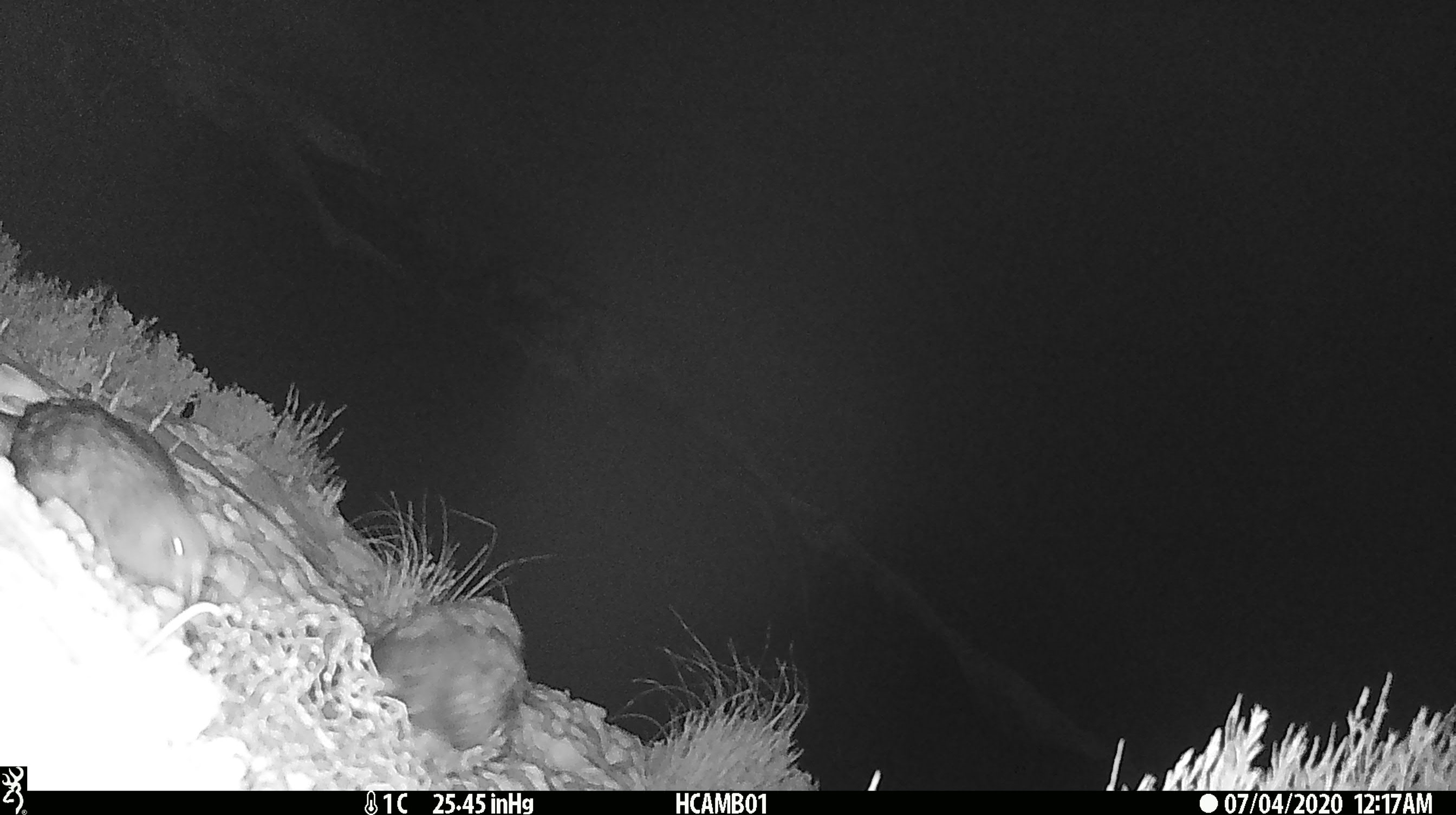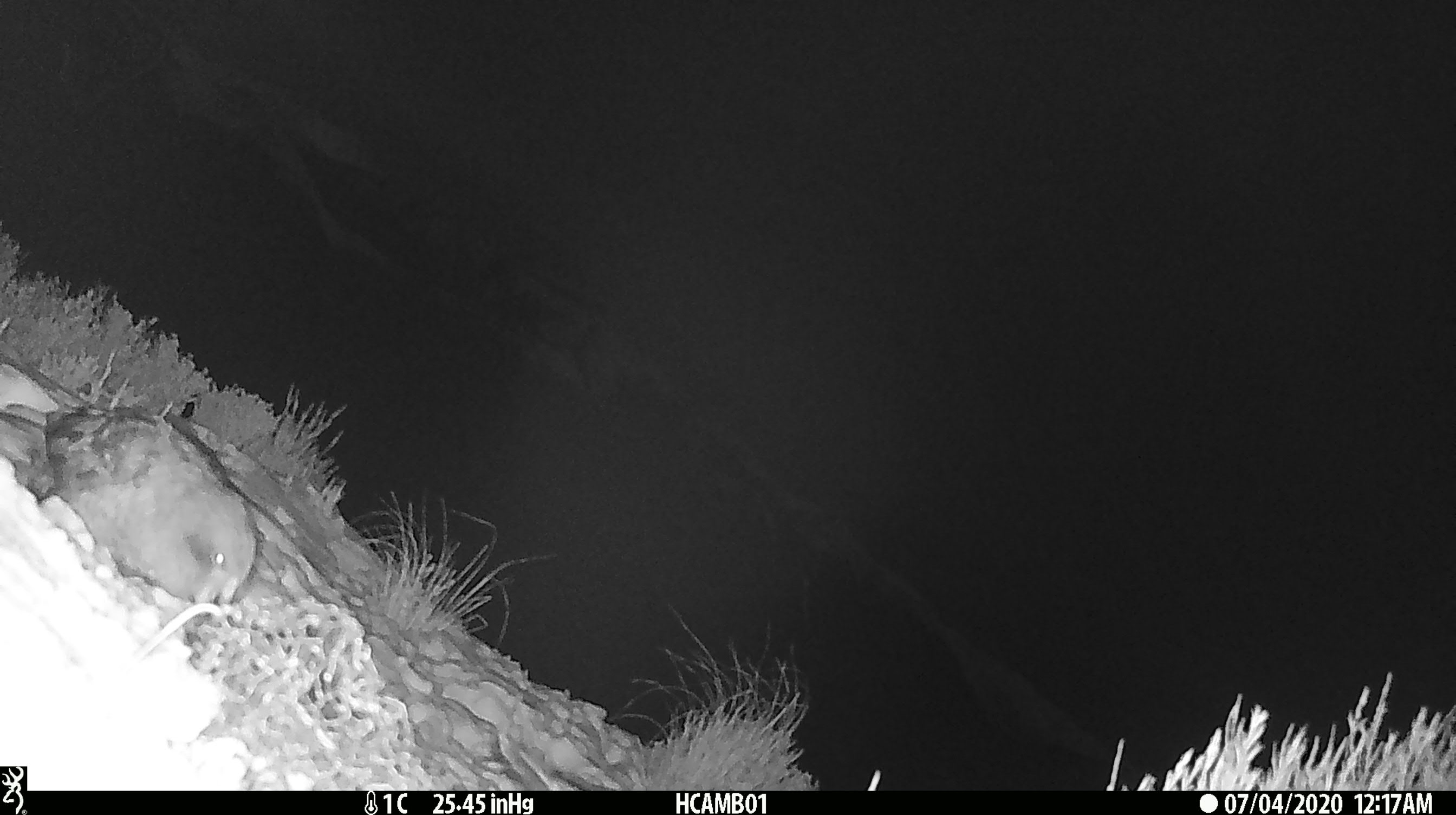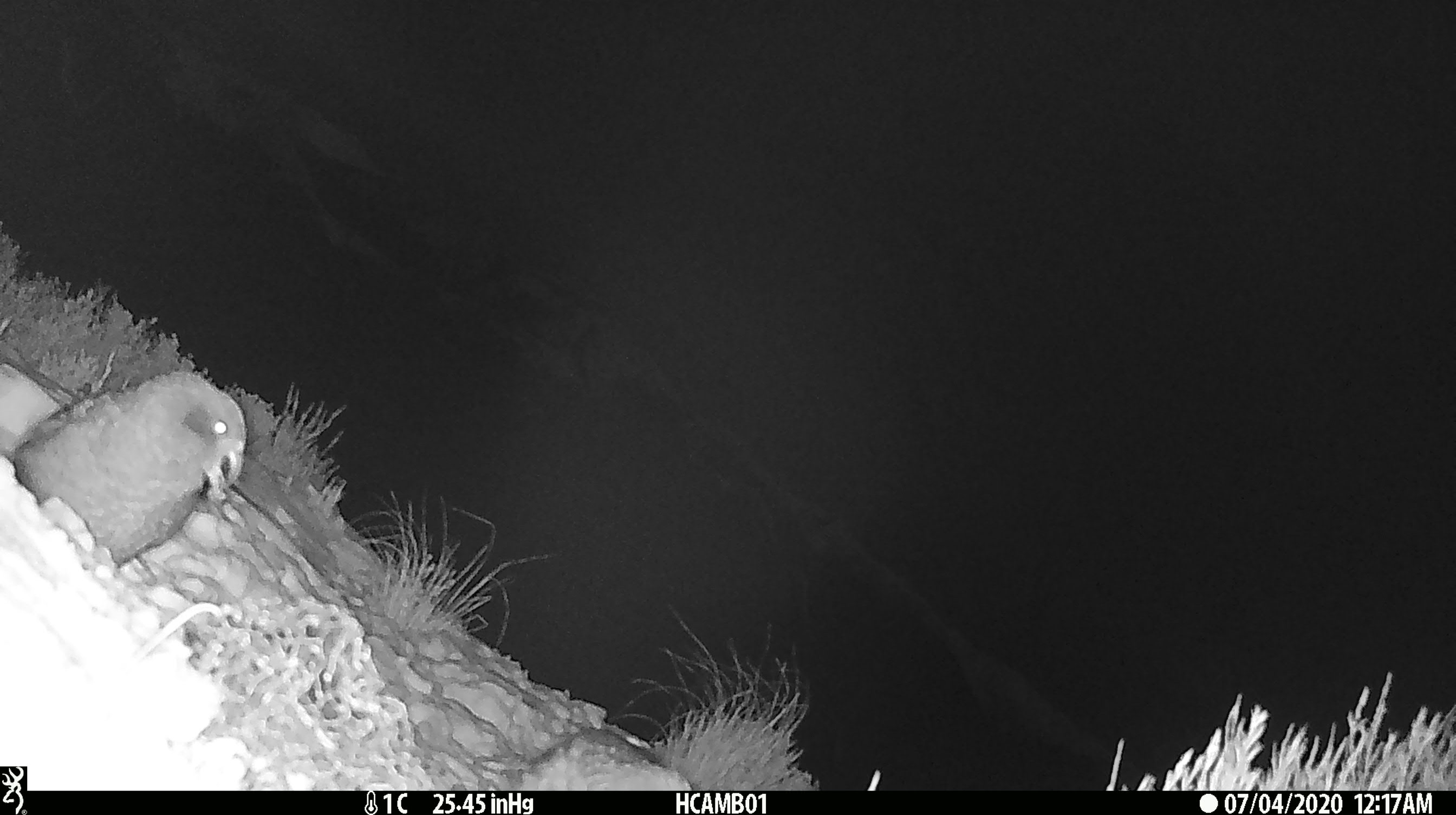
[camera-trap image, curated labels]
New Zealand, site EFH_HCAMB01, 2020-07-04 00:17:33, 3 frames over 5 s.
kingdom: Animalia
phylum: Chordata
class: Aves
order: Psittaciformes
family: Strigopidae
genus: Nestor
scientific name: Nestor notabilis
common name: kea